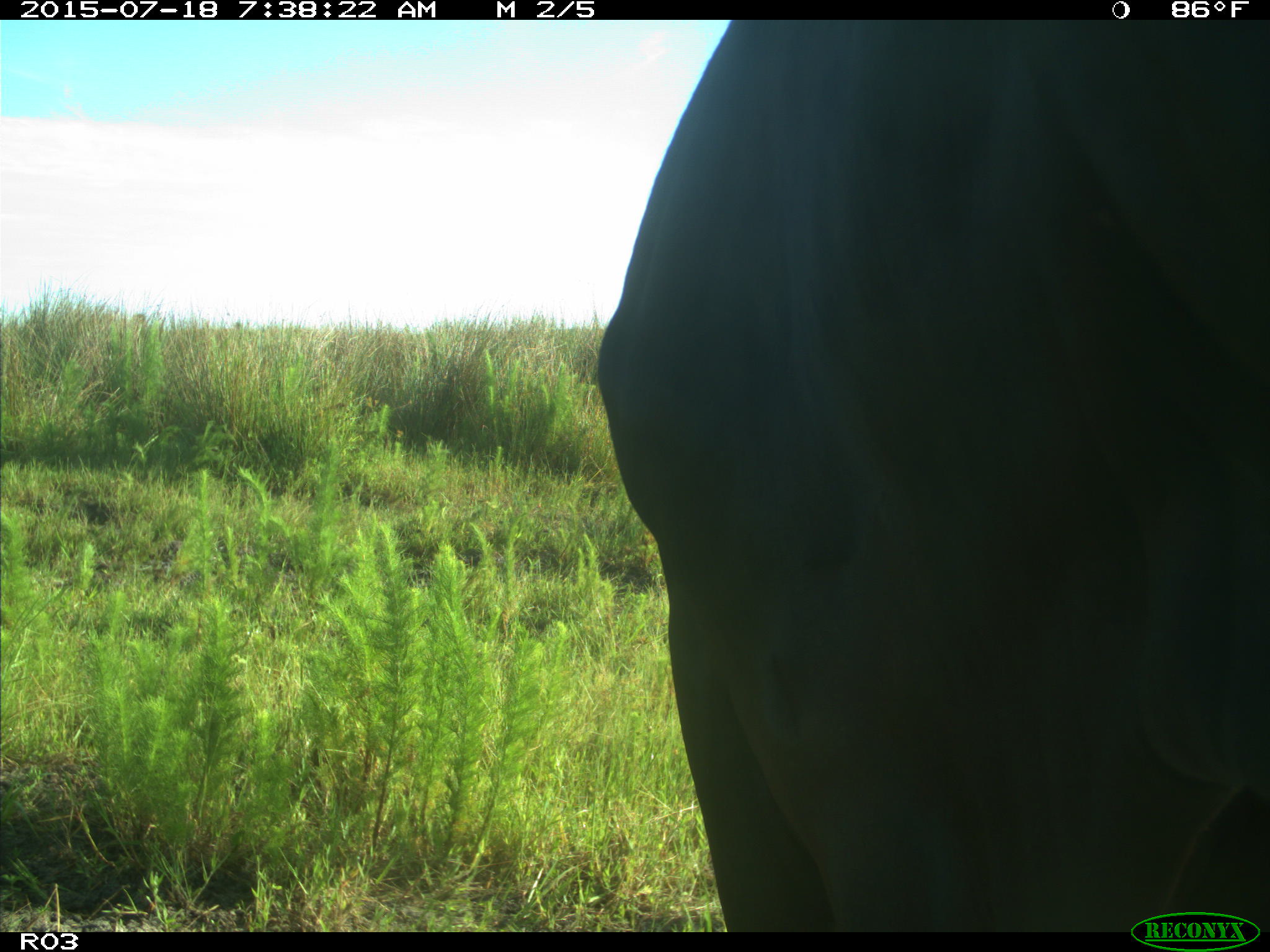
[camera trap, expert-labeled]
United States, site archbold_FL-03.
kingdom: Animalia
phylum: Chordata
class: Mammalia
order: Artiodactyla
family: Bovidae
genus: Bos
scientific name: Bos taurus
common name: domestic cow